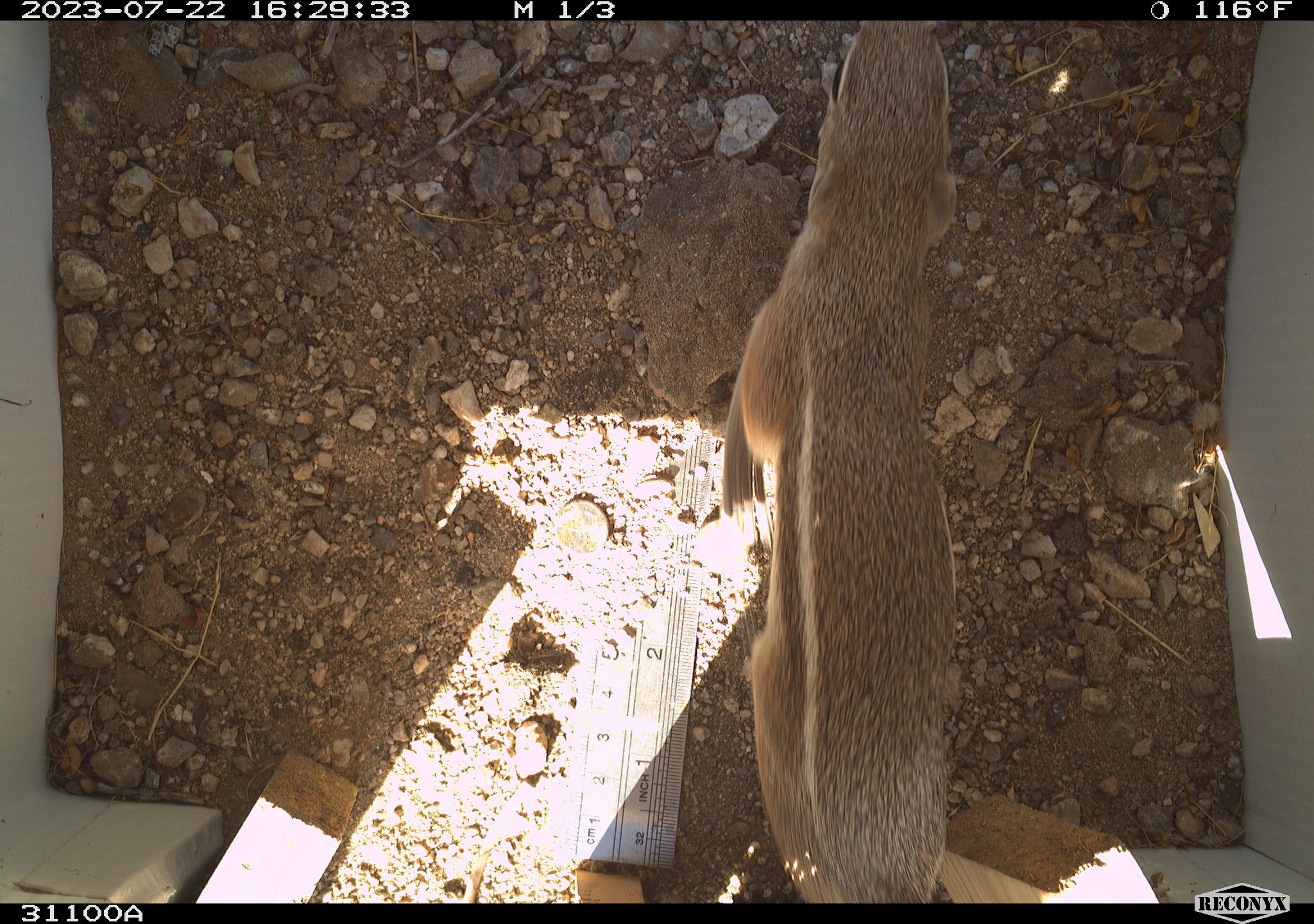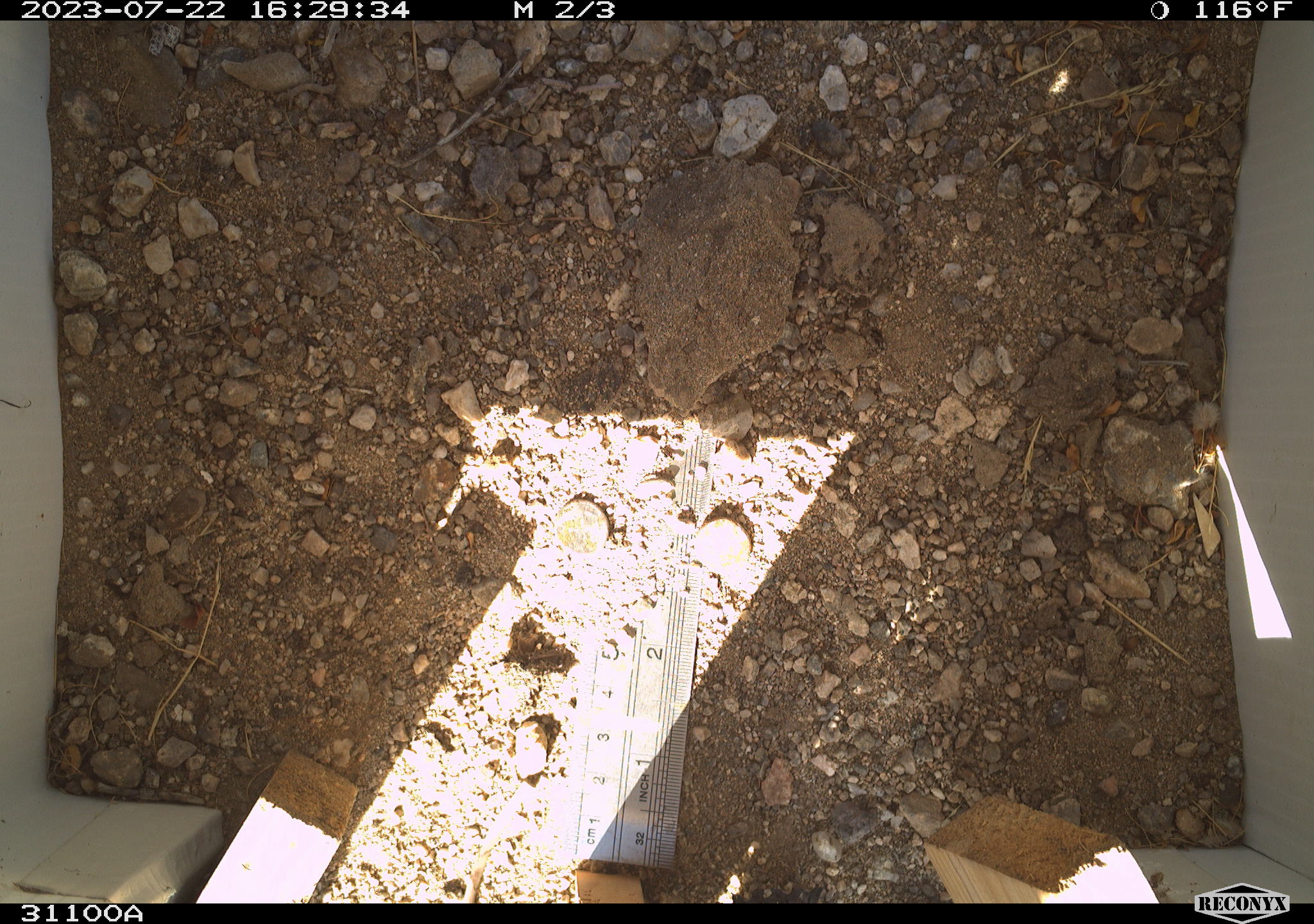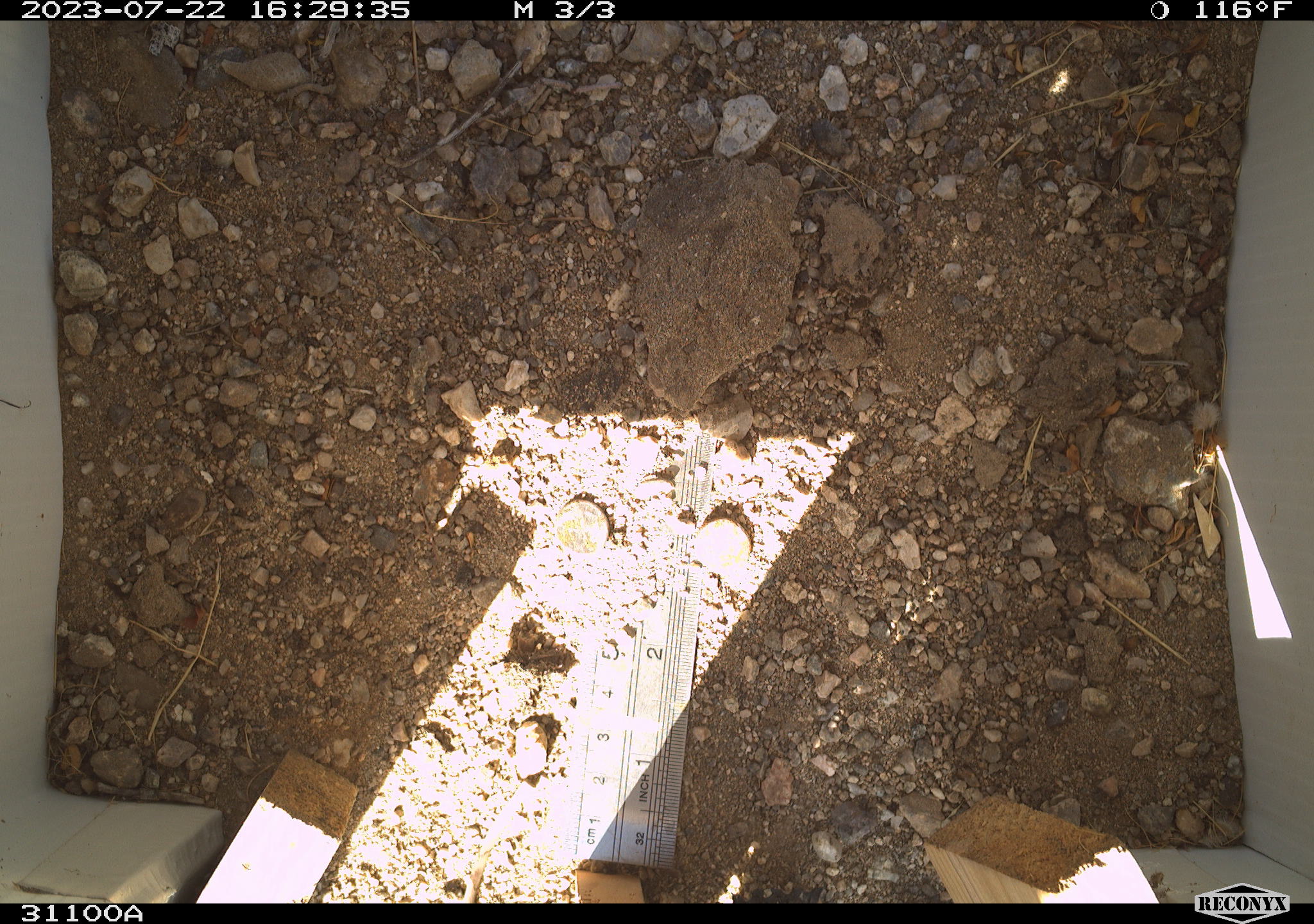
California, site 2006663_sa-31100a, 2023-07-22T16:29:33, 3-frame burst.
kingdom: Animalia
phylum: Chordata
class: Mammalia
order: Rodentia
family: Sciuridae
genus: Ammospermophilus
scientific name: Ammospermophilus leucurus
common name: white-tailed antelope squirrel